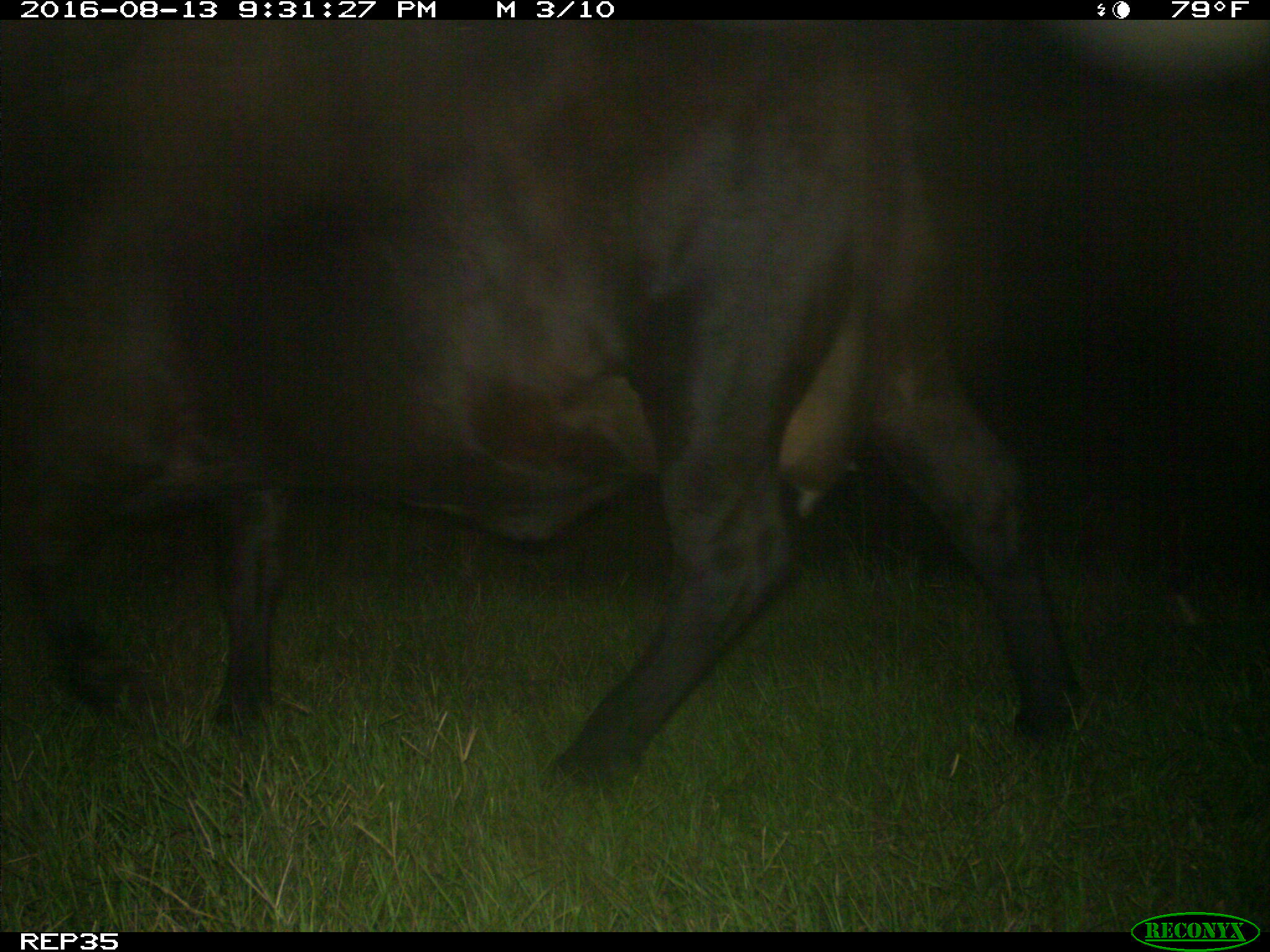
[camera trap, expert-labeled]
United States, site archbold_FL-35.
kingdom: Animalia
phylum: Chordata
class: Mammalia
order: Artiodactyla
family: Bovidae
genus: Bos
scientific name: Bos taurus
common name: domestic cow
Bos taurus (domestic cow).